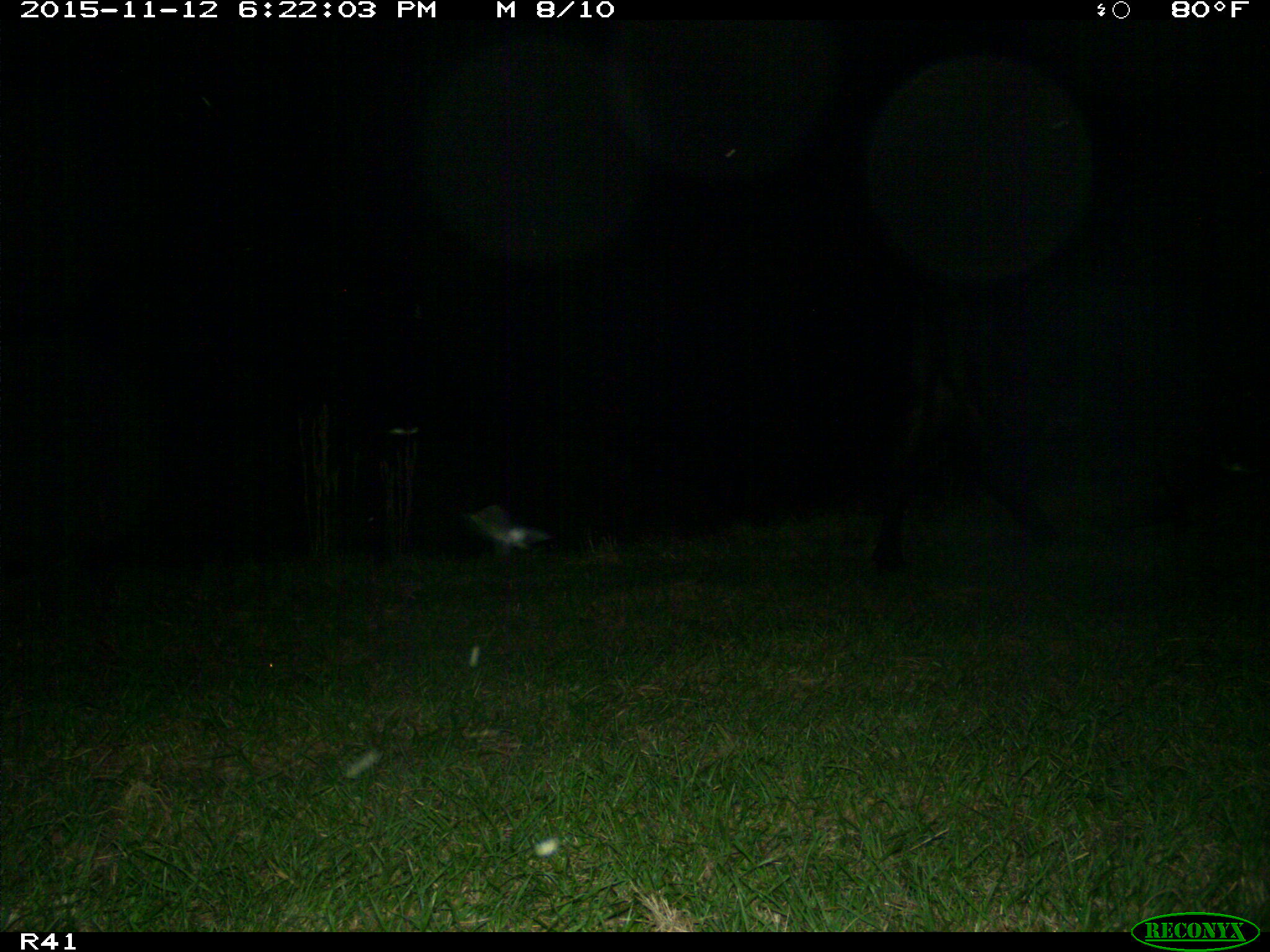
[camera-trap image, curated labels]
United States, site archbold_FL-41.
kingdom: Animalia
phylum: Chordata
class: Mammalia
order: Artiodactyla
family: Bovidae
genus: Bos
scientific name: Bos taurus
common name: domestic cow